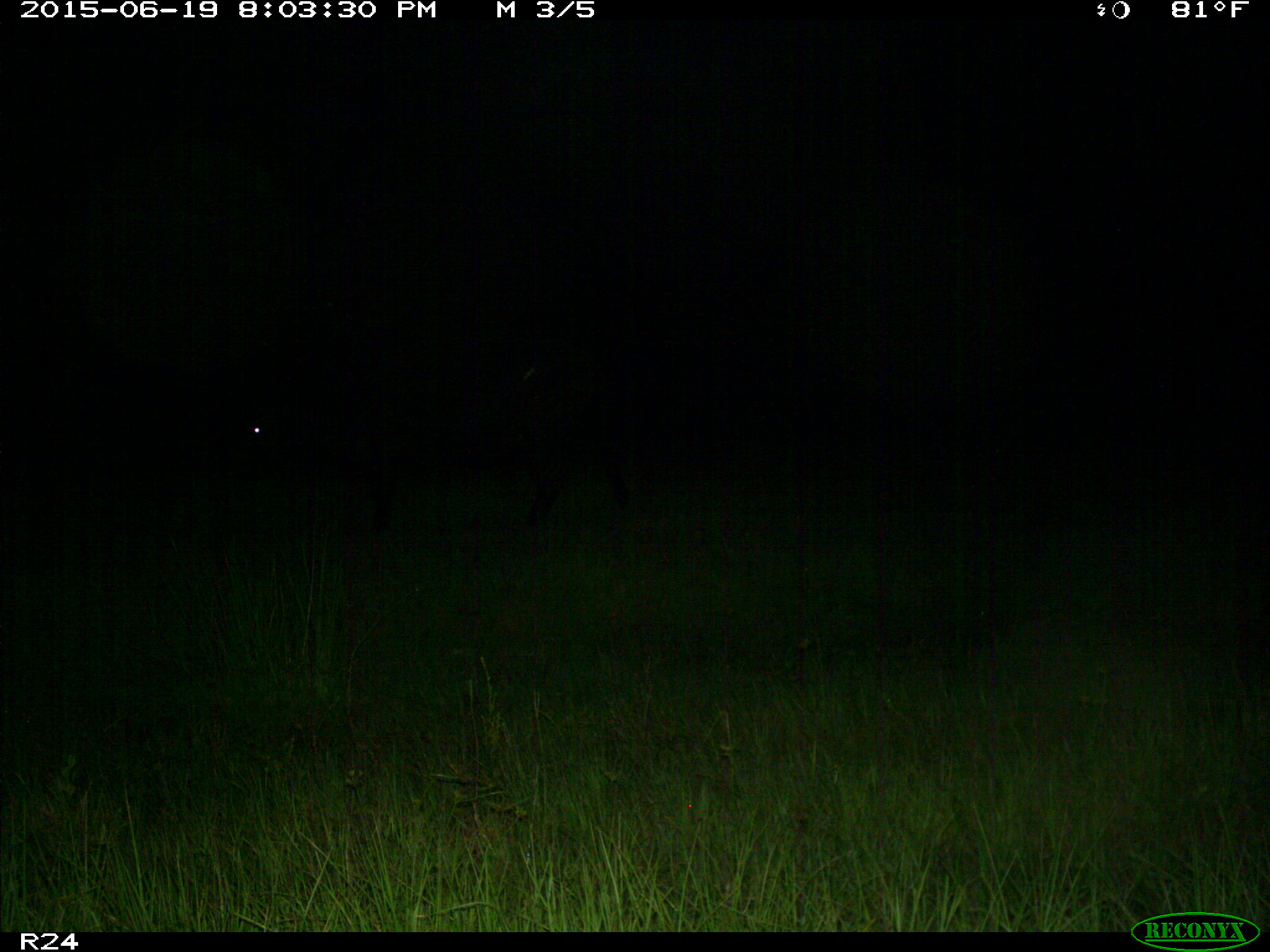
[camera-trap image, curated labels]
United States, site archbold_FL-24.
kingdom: Animalia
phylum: Chordata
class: Mammalia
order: Artiodactyla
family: Bovidae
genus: Bos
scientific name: Bos taurus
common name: domestic cow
Bos taurus (domestic cow).